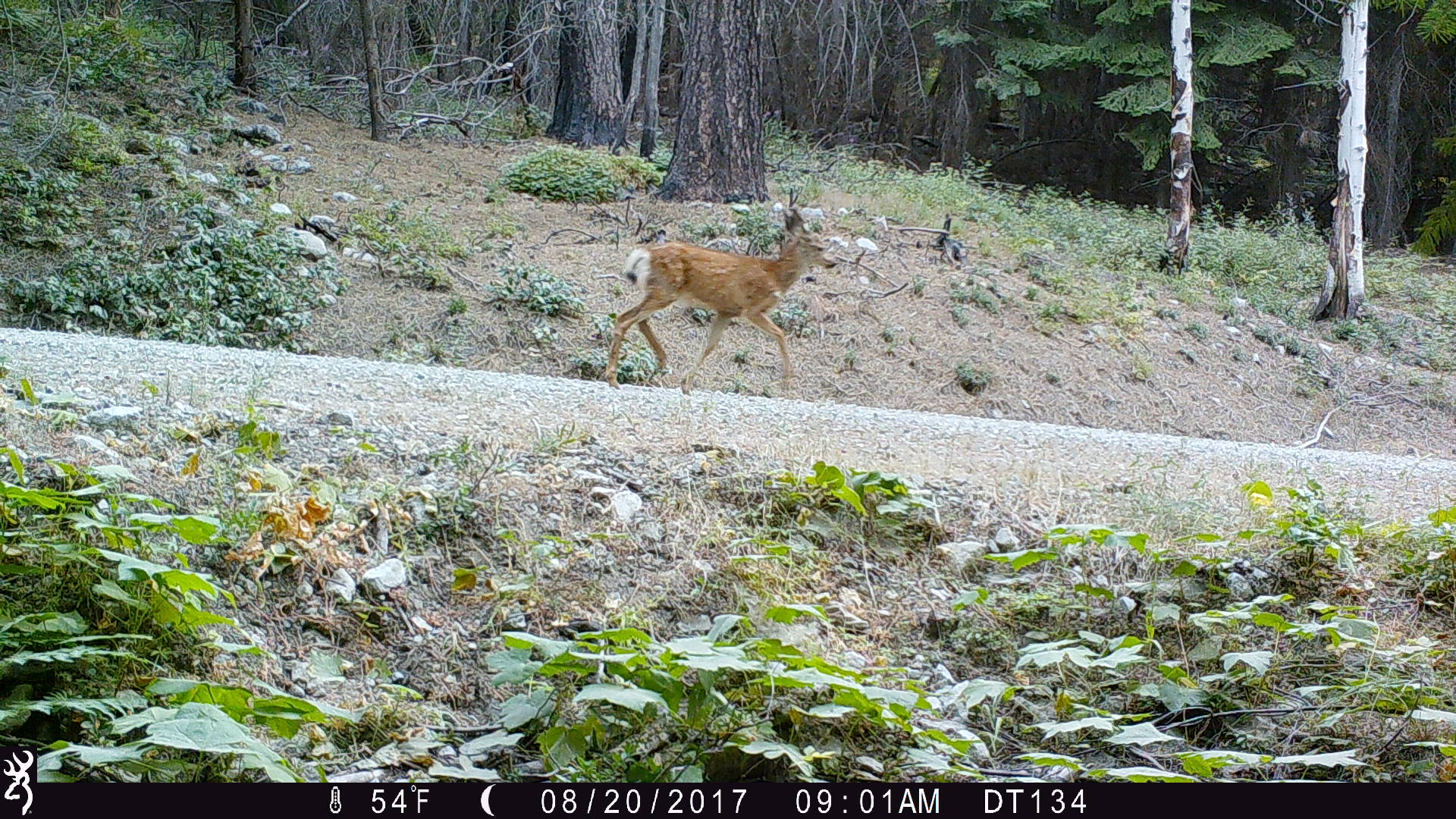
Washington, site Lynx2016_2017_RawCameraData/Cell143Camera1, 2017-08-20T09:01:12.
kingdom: Animalia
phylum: Chordata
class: Mammalia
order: Artiodactyla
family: Cervidae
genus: Odocoileus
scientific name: Odocoileus hemionus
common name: mule deer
Odocoileus hemionus (mule deer). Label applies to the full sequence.